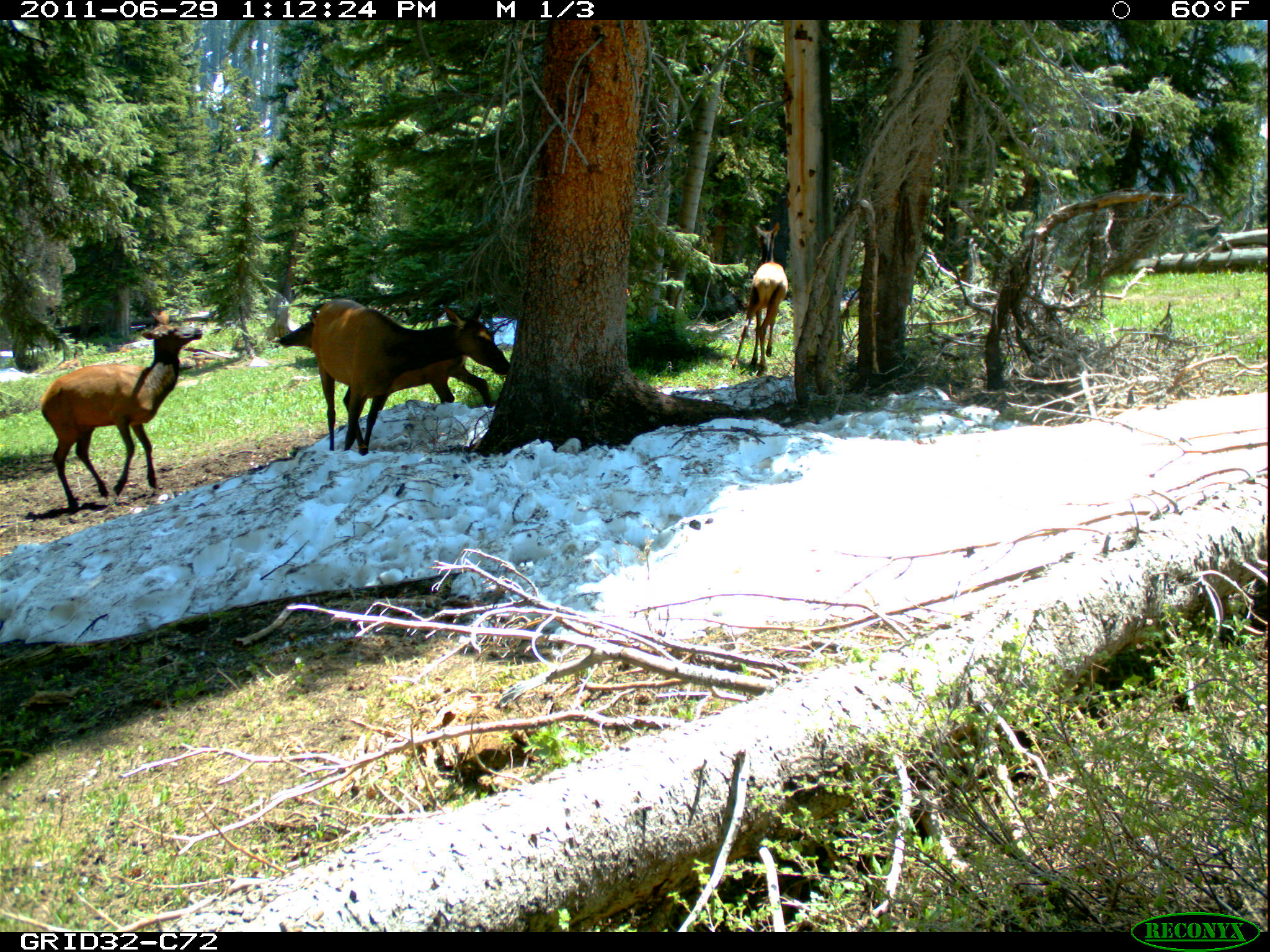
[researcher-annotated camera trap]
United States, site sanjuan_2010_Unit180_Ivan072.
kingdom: Animalia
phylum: Chordata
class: Mammalia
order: Artiodactyla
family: Cervidae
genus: Cervus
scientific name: Cervus elaphus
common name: red deer